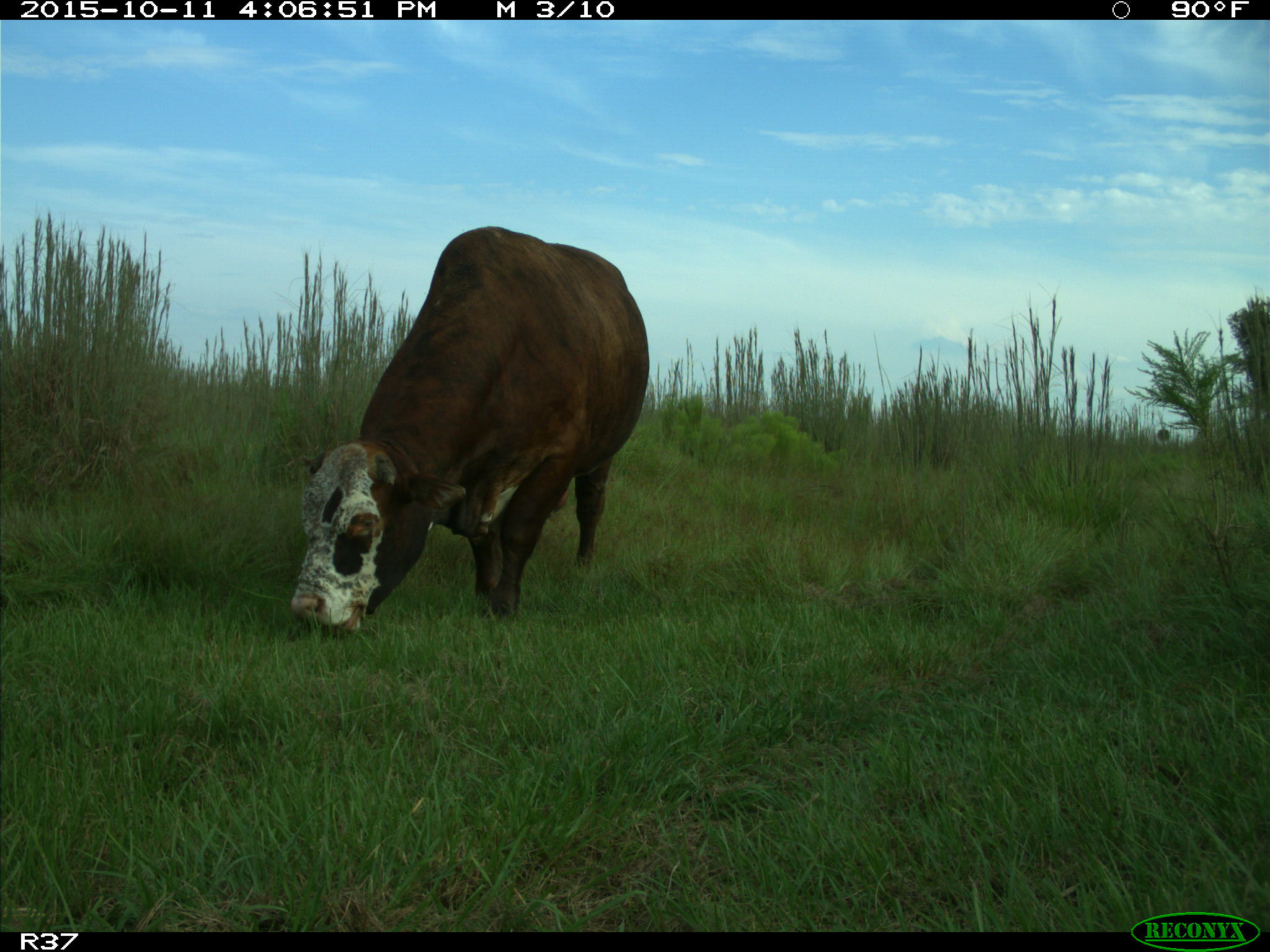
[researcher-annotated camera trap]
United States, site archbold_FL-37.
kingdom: Animalia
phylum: Chordata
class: Mammalia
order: Artiodactyla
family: Bovidae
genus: Bos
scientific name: Bos taurus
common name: domestic cow